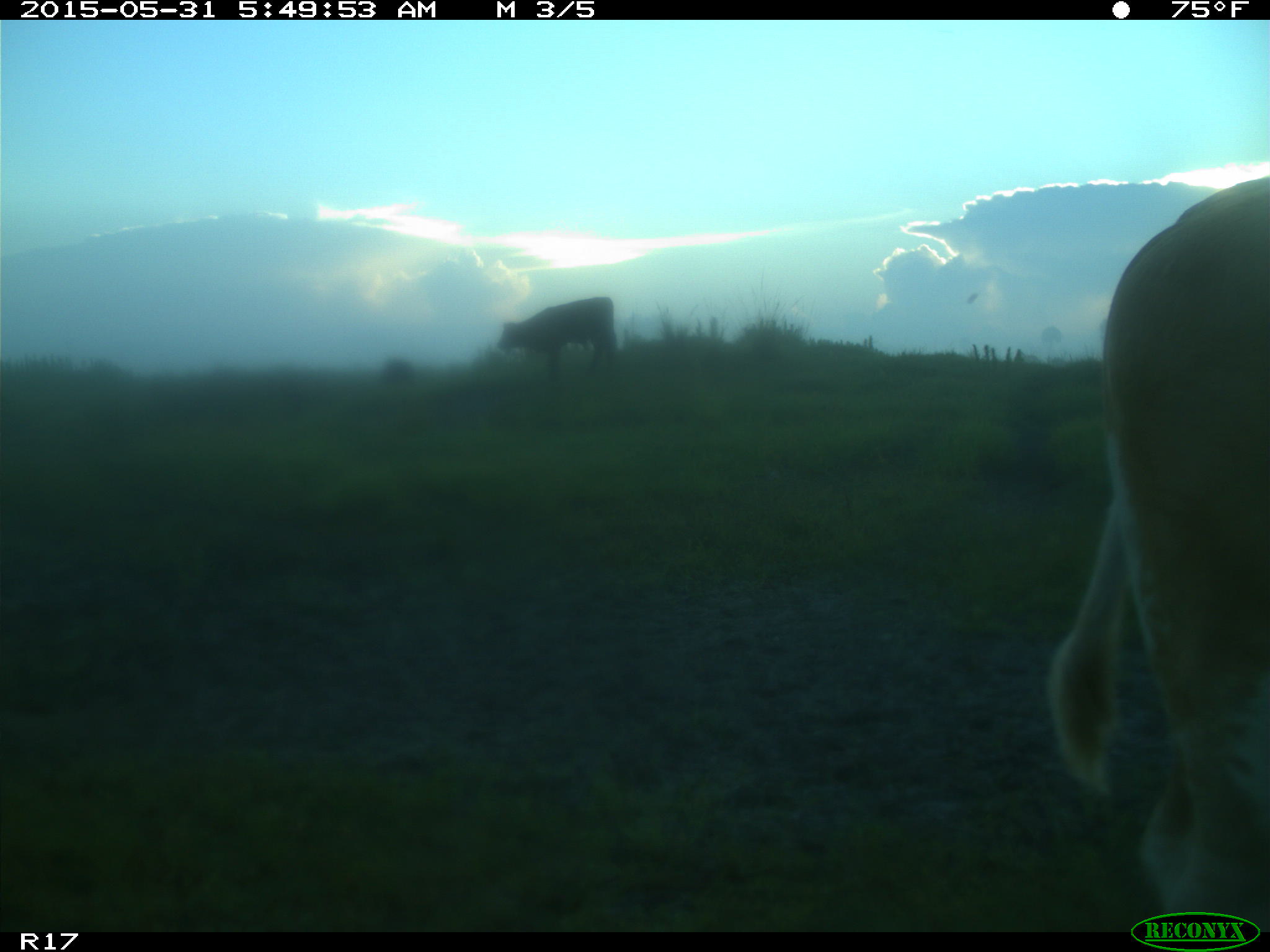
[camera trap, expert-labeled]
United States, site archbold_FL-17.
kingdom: Animalia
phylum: Chordata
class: Mammalia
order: Artiodactyla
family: Bovidae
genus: Bos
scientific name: Bos taurus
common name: domestic cow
Bos taurus (domestic cow).